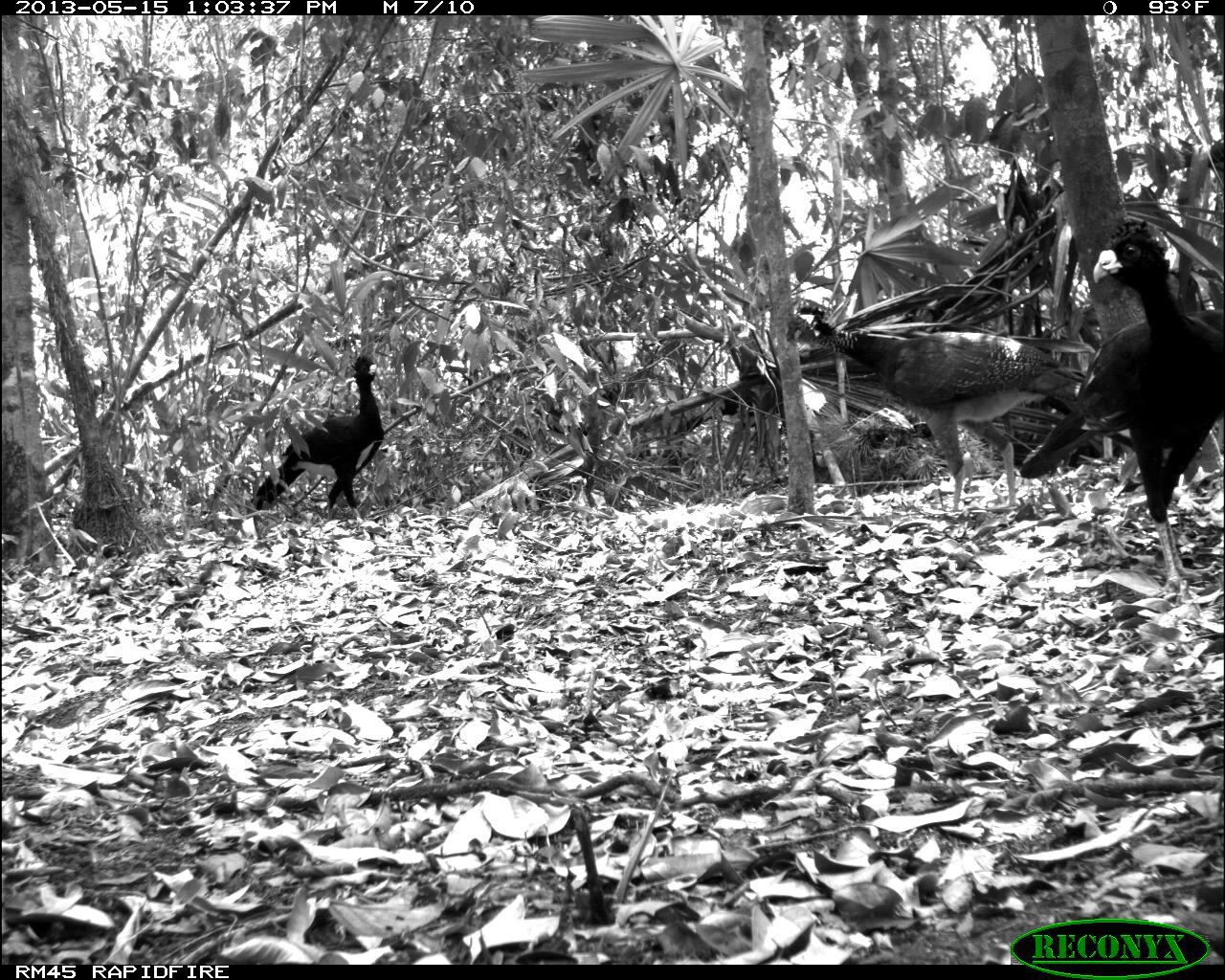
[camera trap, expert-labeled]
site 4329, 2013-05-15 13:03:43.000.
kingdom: Animalia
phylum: Chordata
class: Aves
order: Galliformes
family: Cracidae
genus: Crax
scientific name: Crax rubra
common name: great curassow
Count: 4.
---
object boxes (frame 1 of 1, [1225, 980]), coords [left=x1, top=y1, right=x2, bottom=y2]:
crax rubra: [left=1017, top=219, right=1224, bottom=601]; [left=783, top=304, right=1134, bottom=513]; [left=250, top=355, right=384, bottom=528]